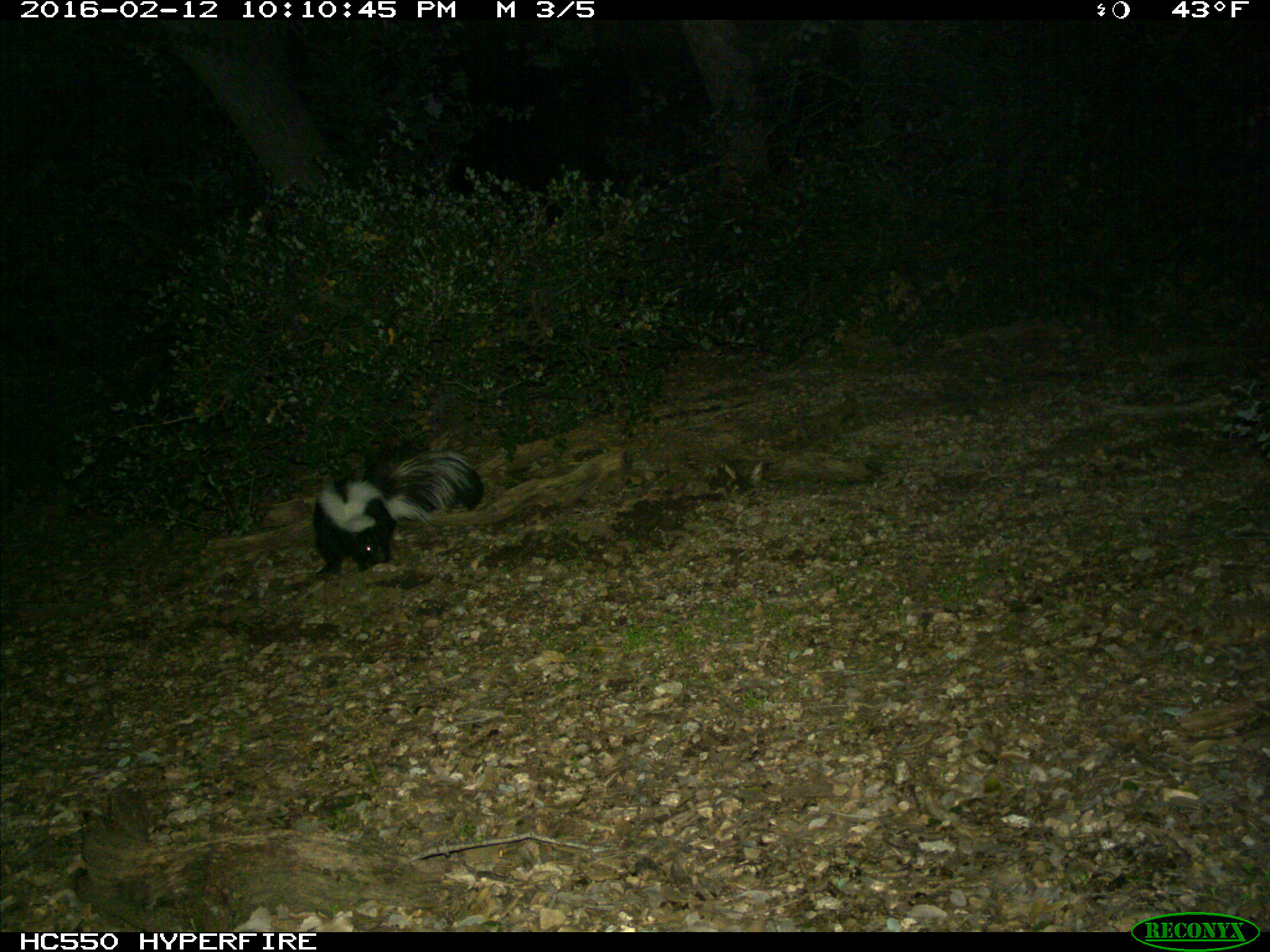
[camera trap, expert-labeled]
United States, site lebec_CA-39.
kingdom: Animalia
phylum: Chordata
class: Mammalia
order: Carnivora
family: Mephitidae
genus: Mephitis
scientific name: Mephitis mephitis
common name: striped skunk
Mephitis mephitis (striped skunk).